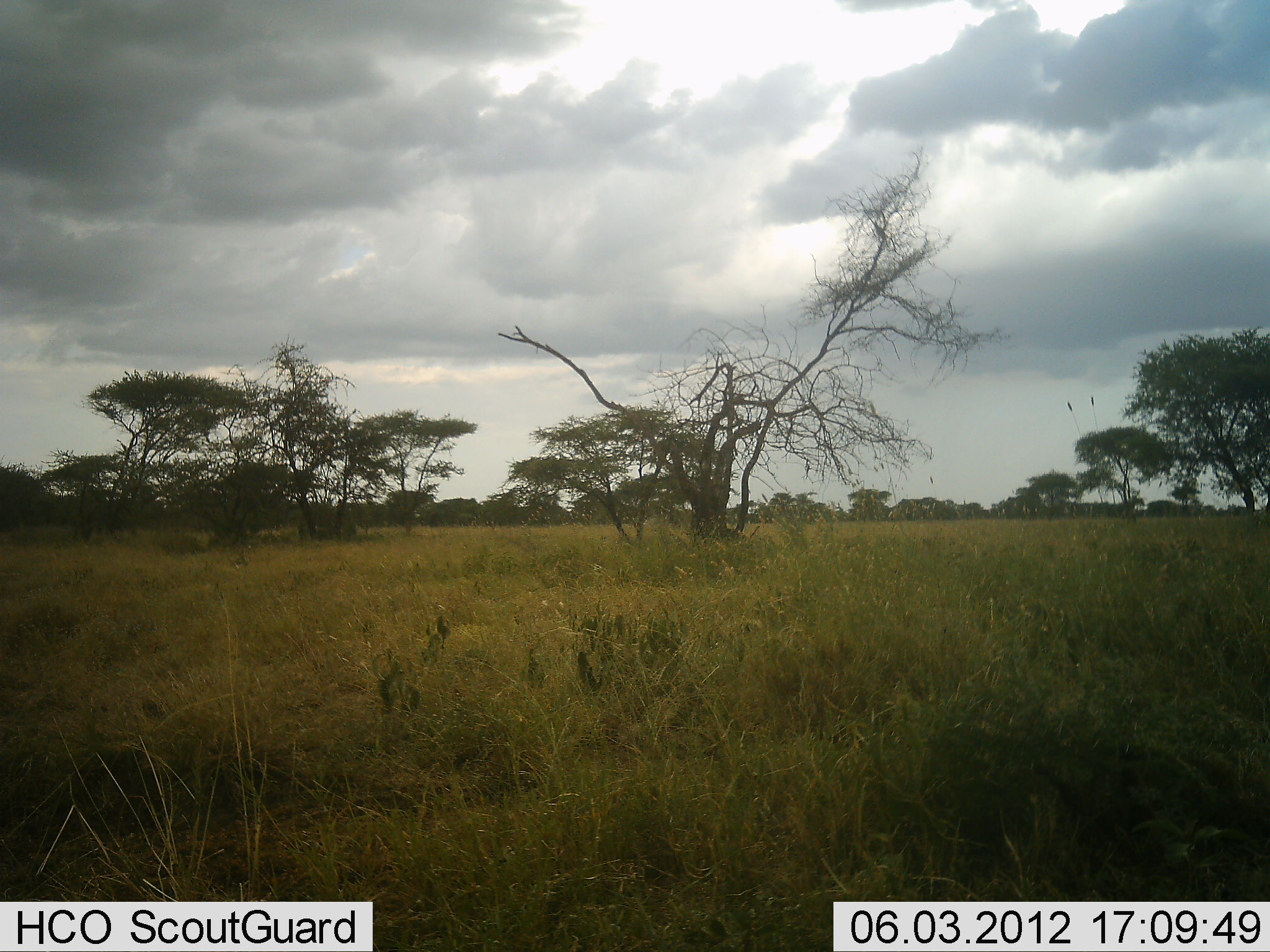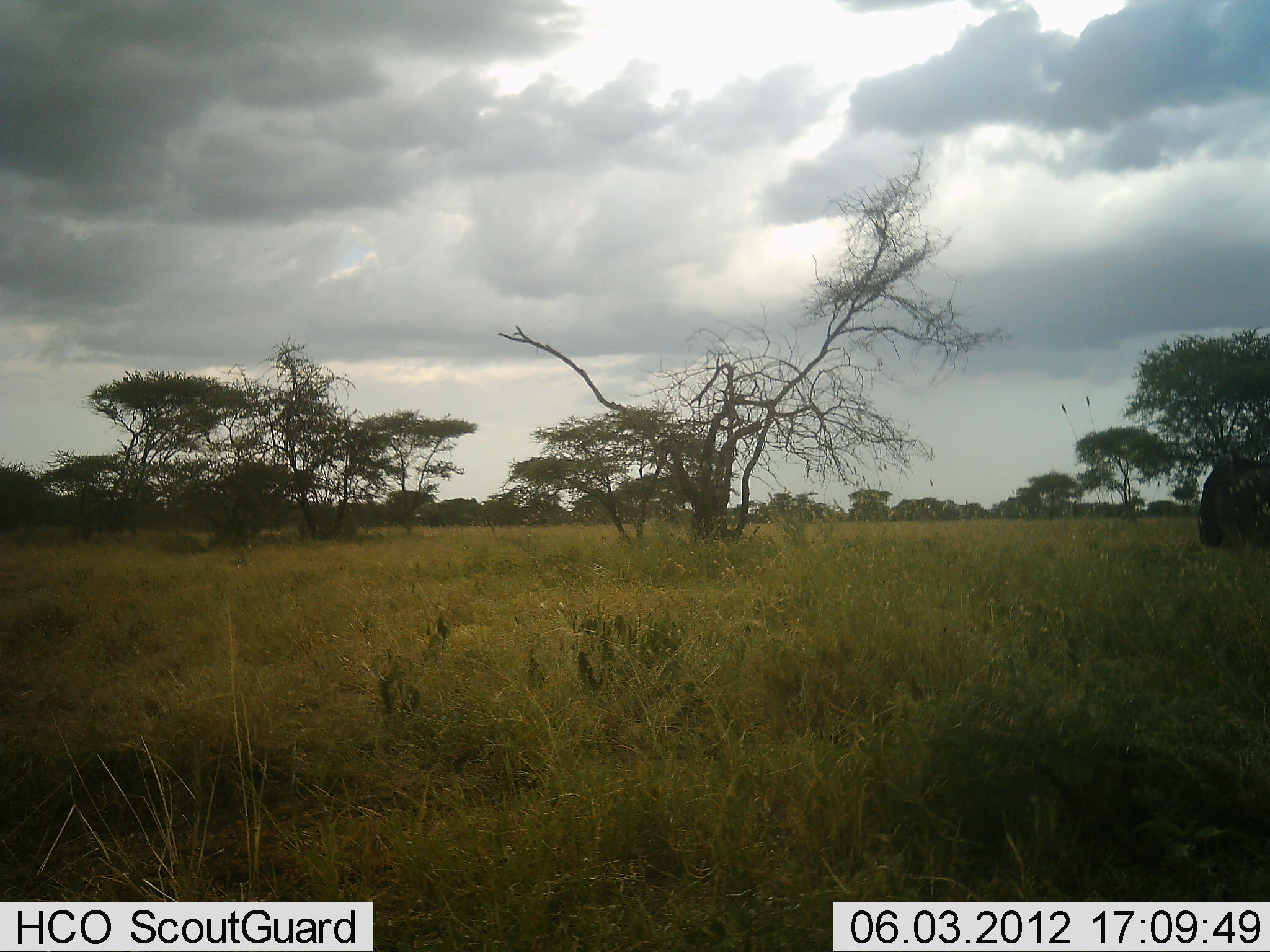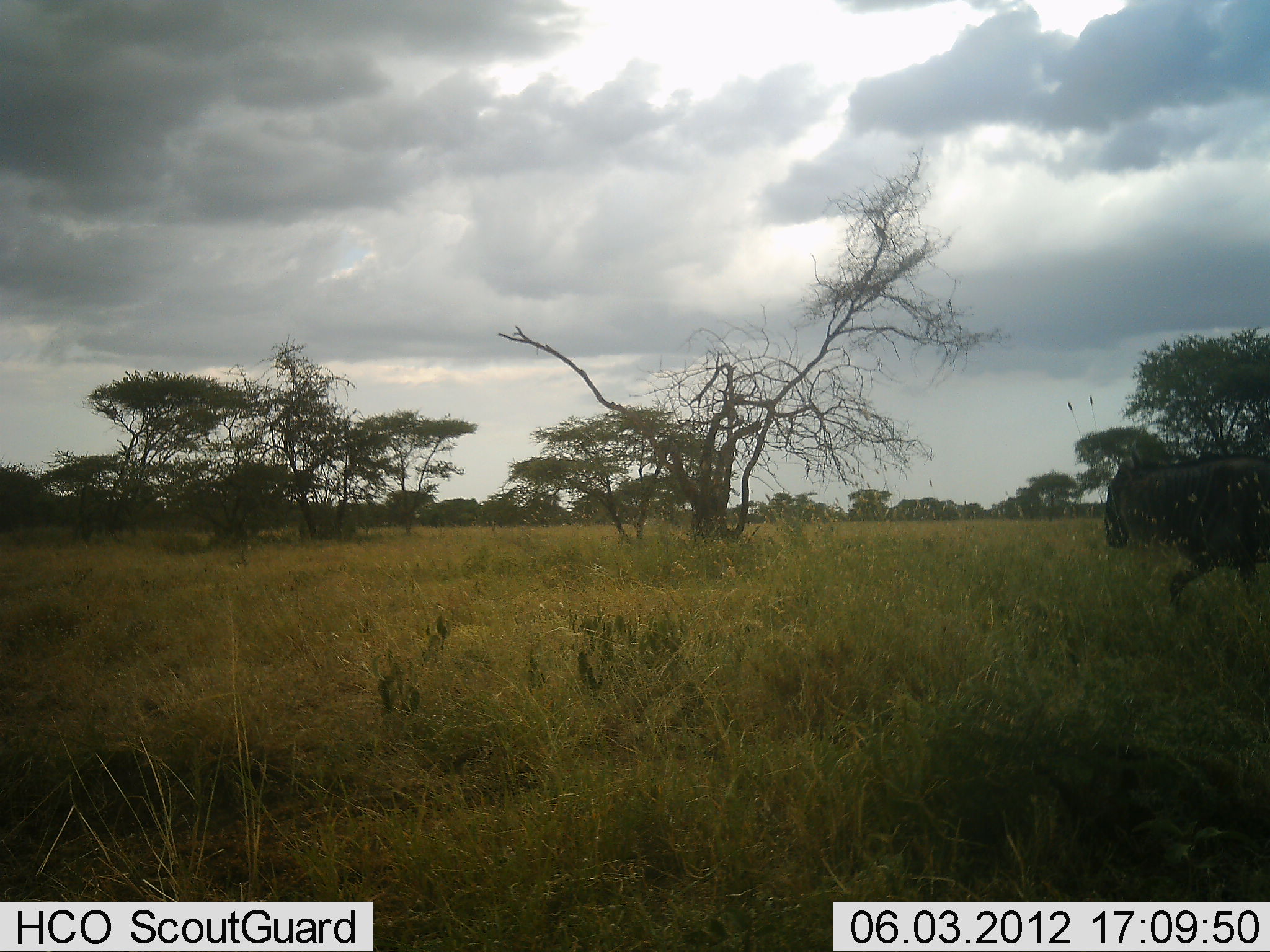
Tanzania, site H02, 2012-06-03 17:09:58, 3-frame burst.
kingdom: Animalia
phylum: Chordata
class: Mammalia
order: Artiodactyla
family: Bovidae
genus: Connochaetes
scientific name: Connochaetes taurinus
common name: blue wildebeest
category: wildebeest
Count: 1.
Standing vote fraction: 0%.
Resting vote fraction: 0%.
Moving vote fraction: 100%.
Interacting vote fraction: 0%.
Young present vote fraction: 0%.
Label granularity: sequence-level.